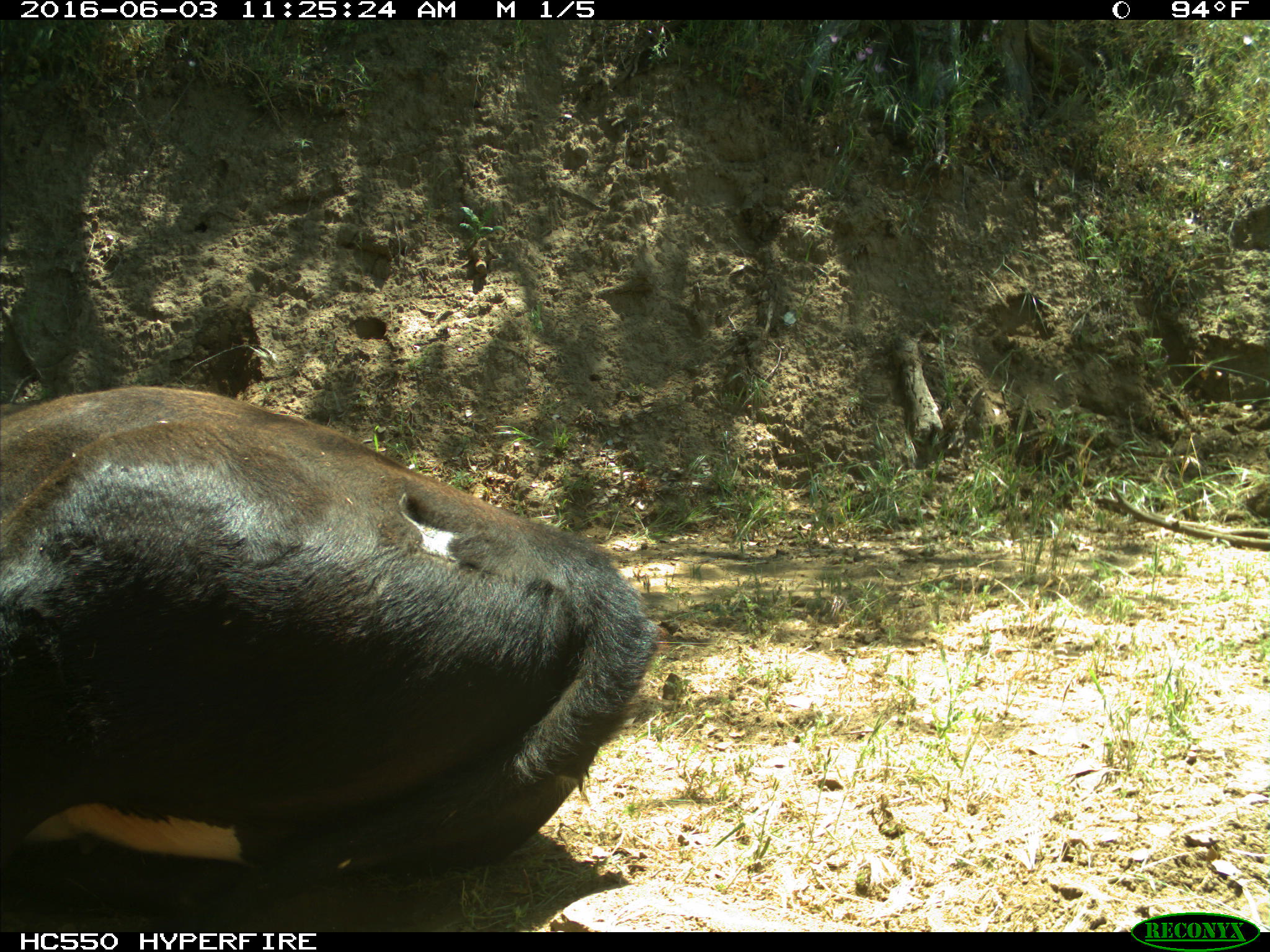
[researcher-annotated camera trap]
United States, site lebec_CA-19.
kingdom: Animalia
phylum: Chordata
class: Mammalia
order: Artiodactyla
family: Bovidae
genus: Bos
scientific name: Bos taurus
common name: domestic cow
Bos taurus (domestic cow).